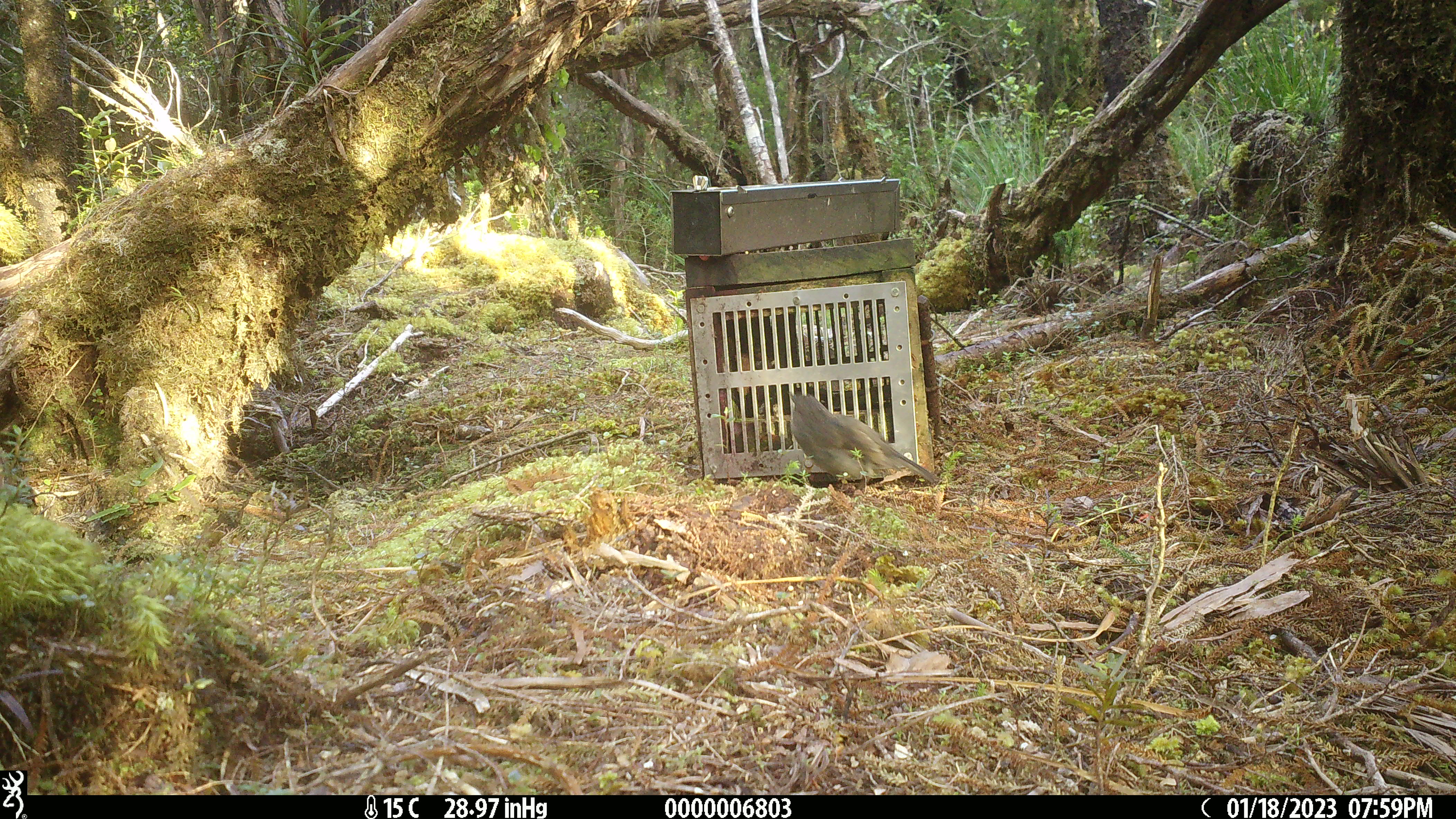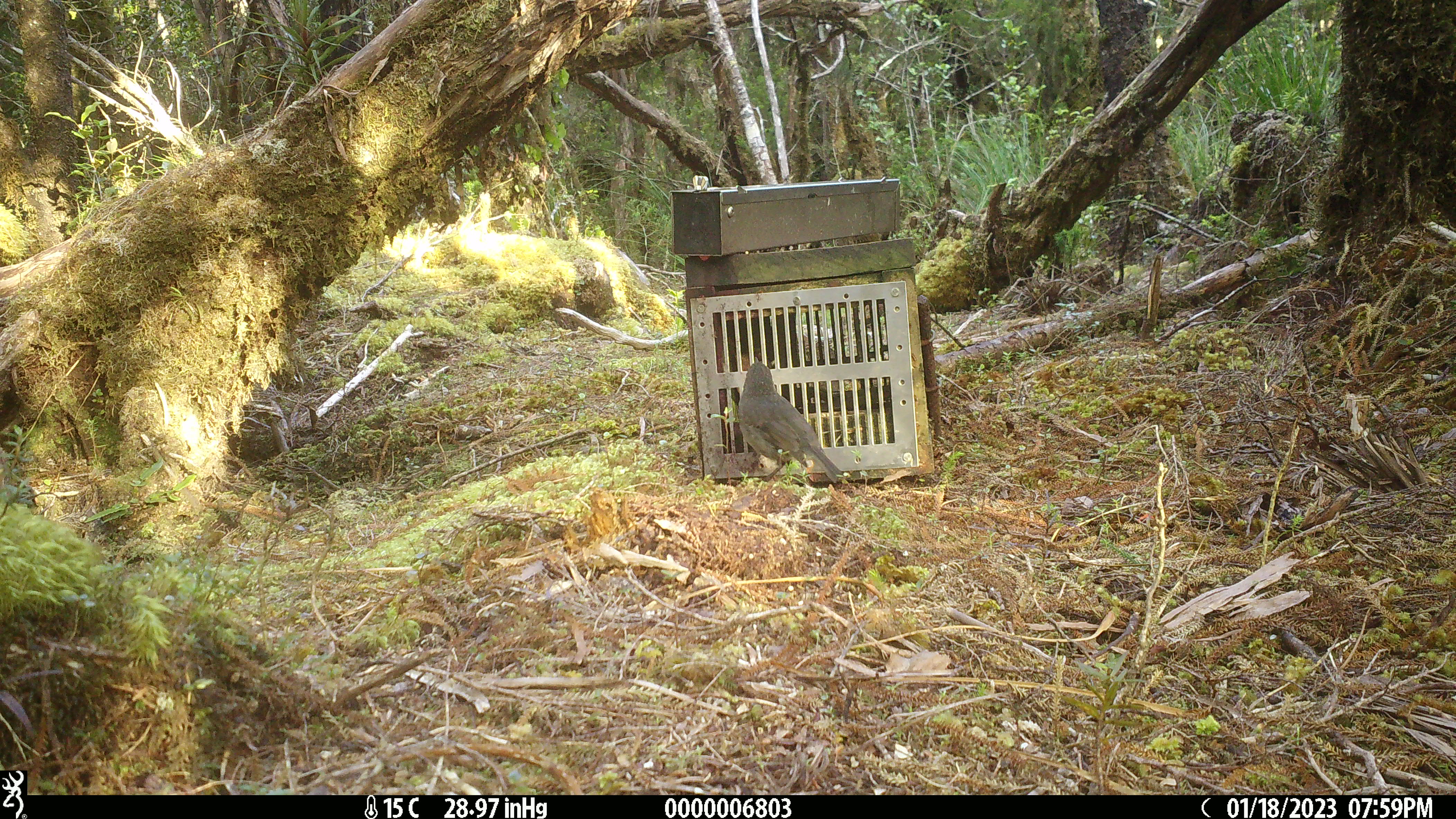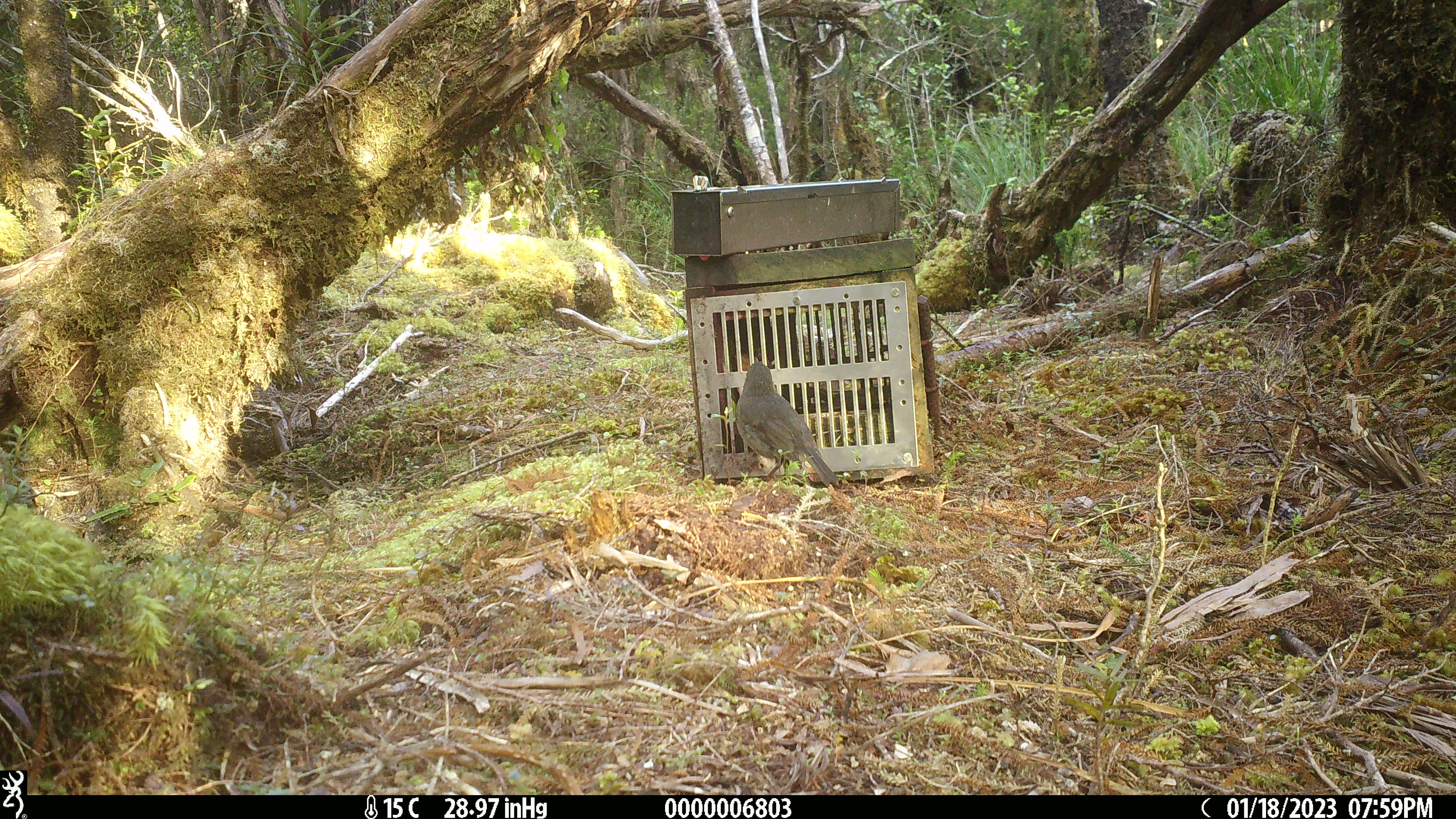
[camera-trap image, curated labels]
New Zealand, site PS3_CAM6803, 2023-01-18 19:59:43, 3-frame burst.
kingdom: Animalia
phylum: Chordata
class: Aves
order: Passeriformes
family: Petroicidae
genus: Petroica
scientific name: Petroica australis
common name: new zealand robin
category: robin